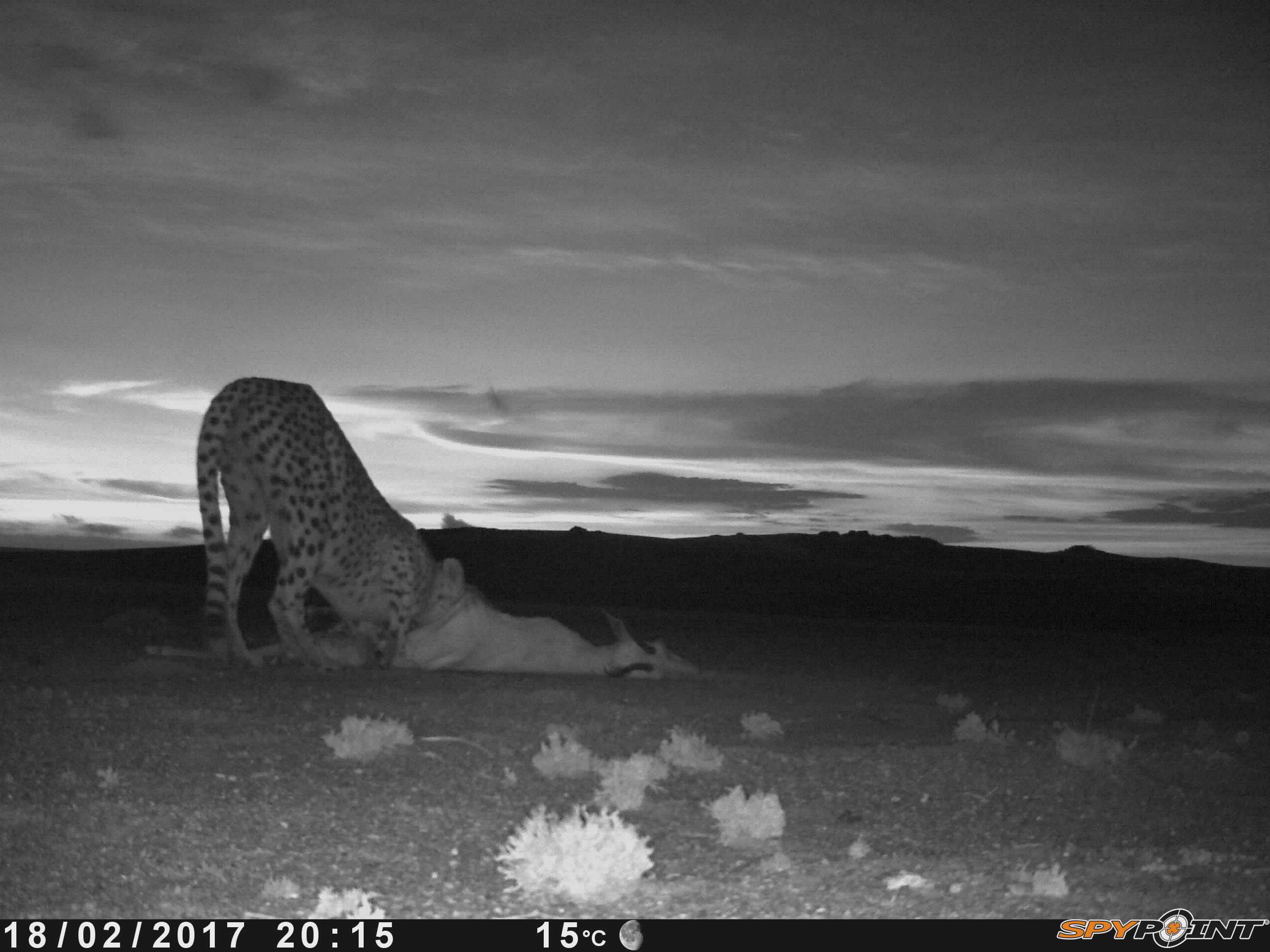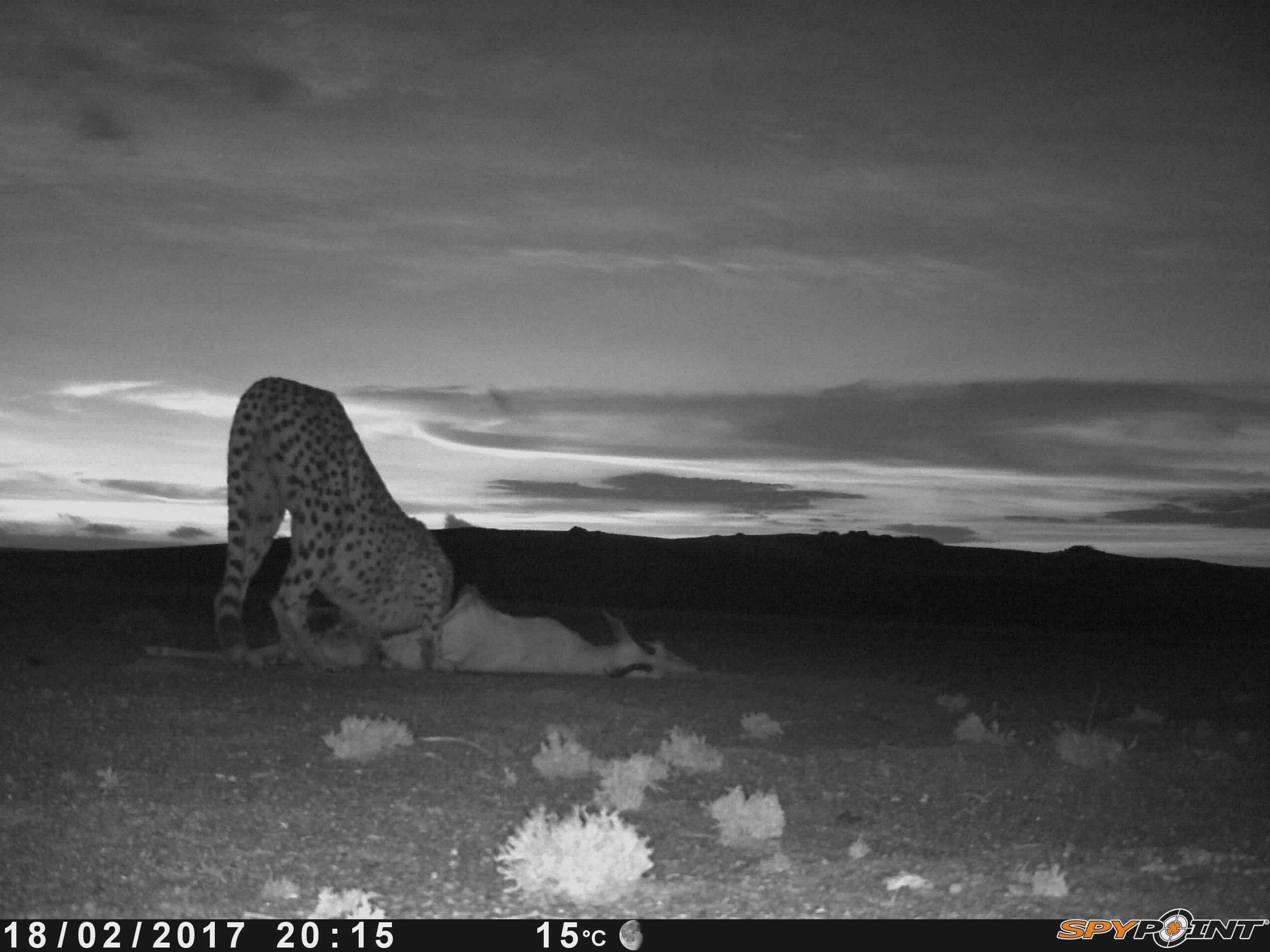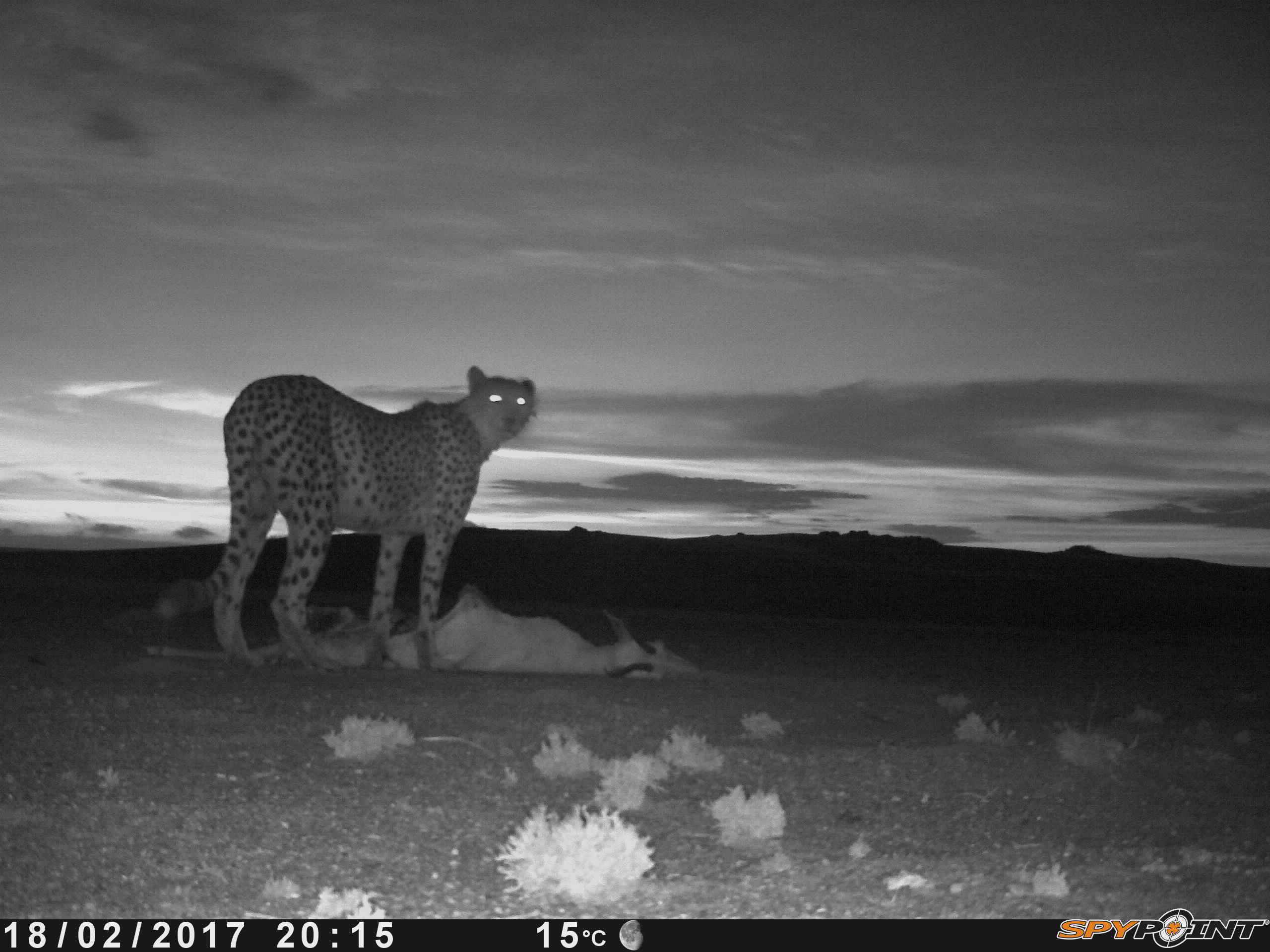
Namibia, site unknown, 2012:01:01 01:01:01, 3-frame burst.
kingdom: Animalia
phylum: Chordata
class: Mammalia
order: Carnivora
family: Felidae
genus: Acinonyx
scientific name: Acinonyx jubatus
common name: cheetah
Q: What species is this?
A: Acinonyx jubatus (cheetah).